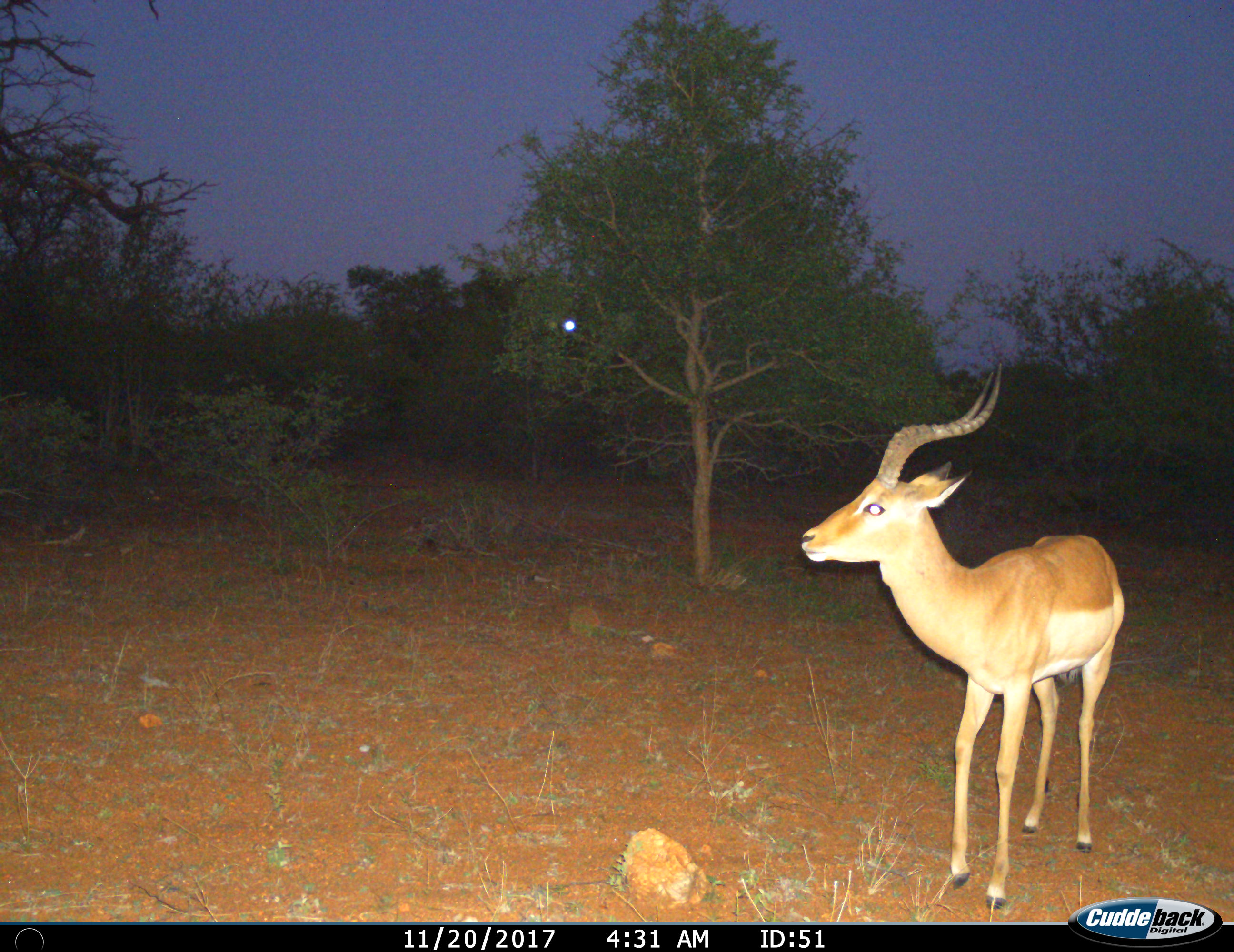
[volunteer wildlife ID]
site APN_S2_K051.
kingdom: Animalia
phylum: Chordata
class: Mammalia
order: Artiodactyla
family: Bovidae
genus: Aepyceros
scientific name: Aepyceros melampus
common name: impala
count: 1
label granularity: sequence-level